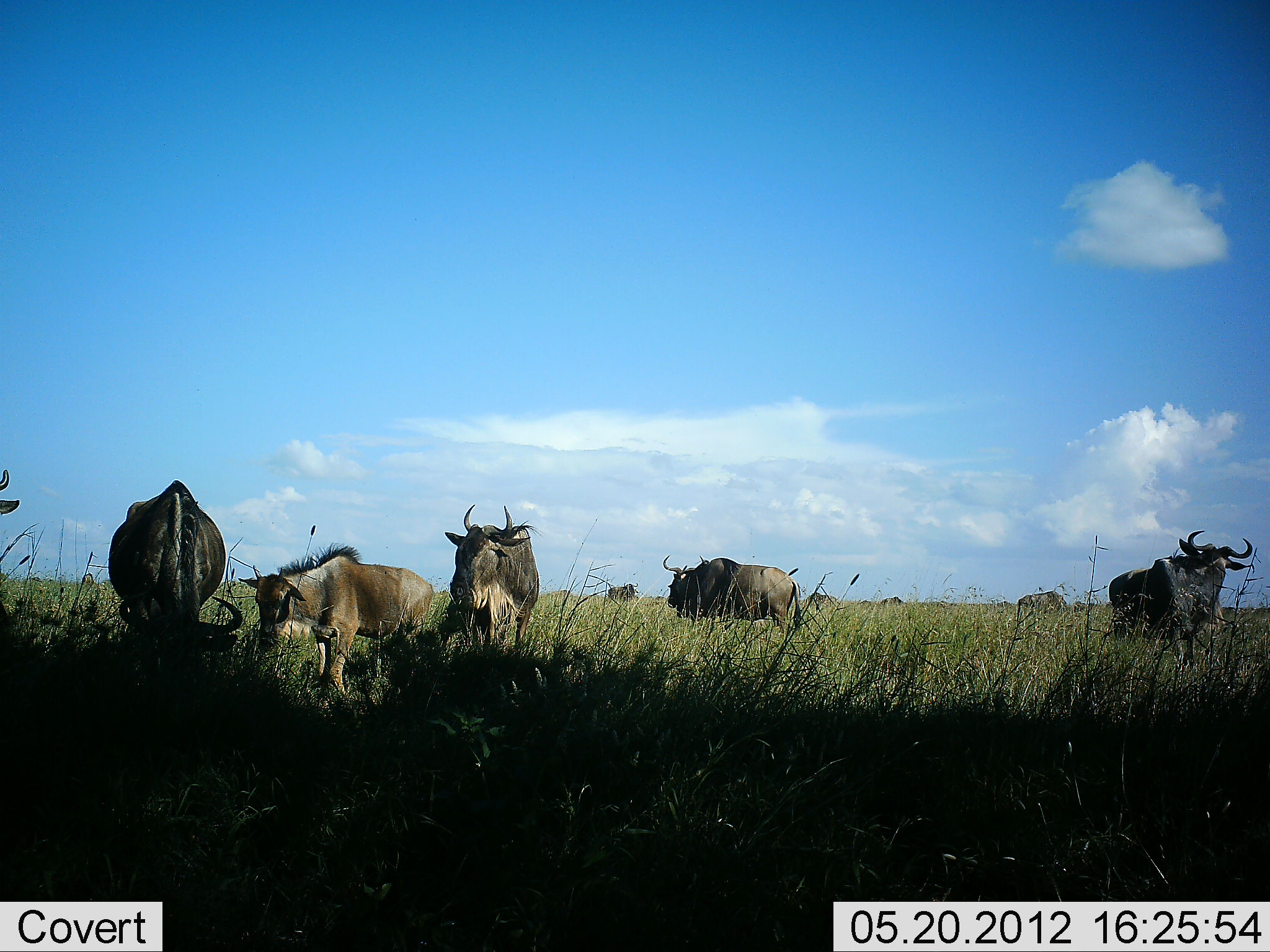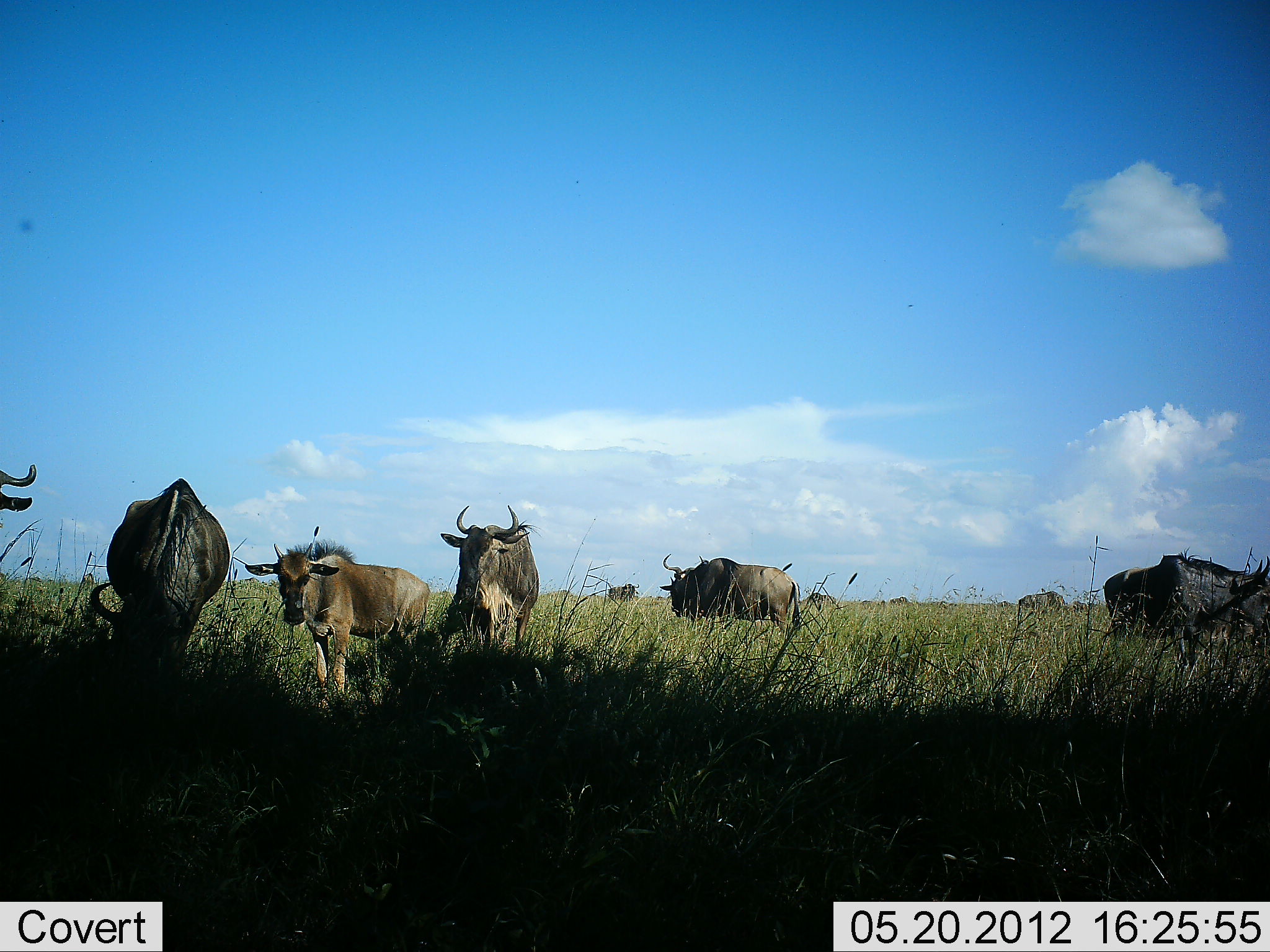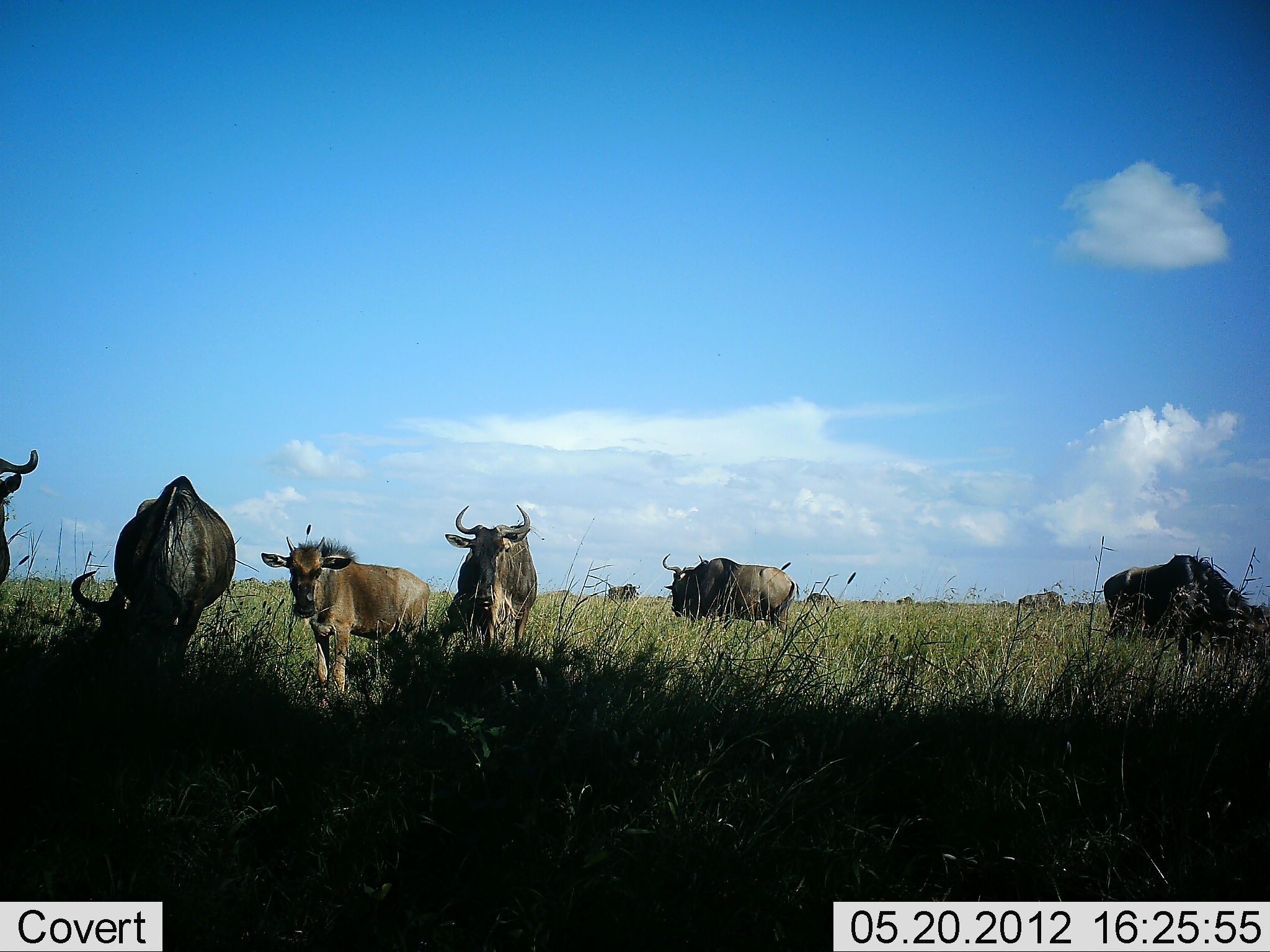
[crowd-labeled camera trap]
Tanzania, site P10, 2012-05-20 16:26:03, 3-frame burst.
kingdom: Animalia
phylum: Chordata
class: Mammalia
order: Artiodactyla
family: Bovidae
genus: Connochaetes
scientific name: Connochaetes taurinus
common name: blue wildebeest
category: wildebeest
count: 10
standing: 40%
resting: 0%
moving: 20%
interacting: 0%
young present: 50%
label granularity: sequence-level